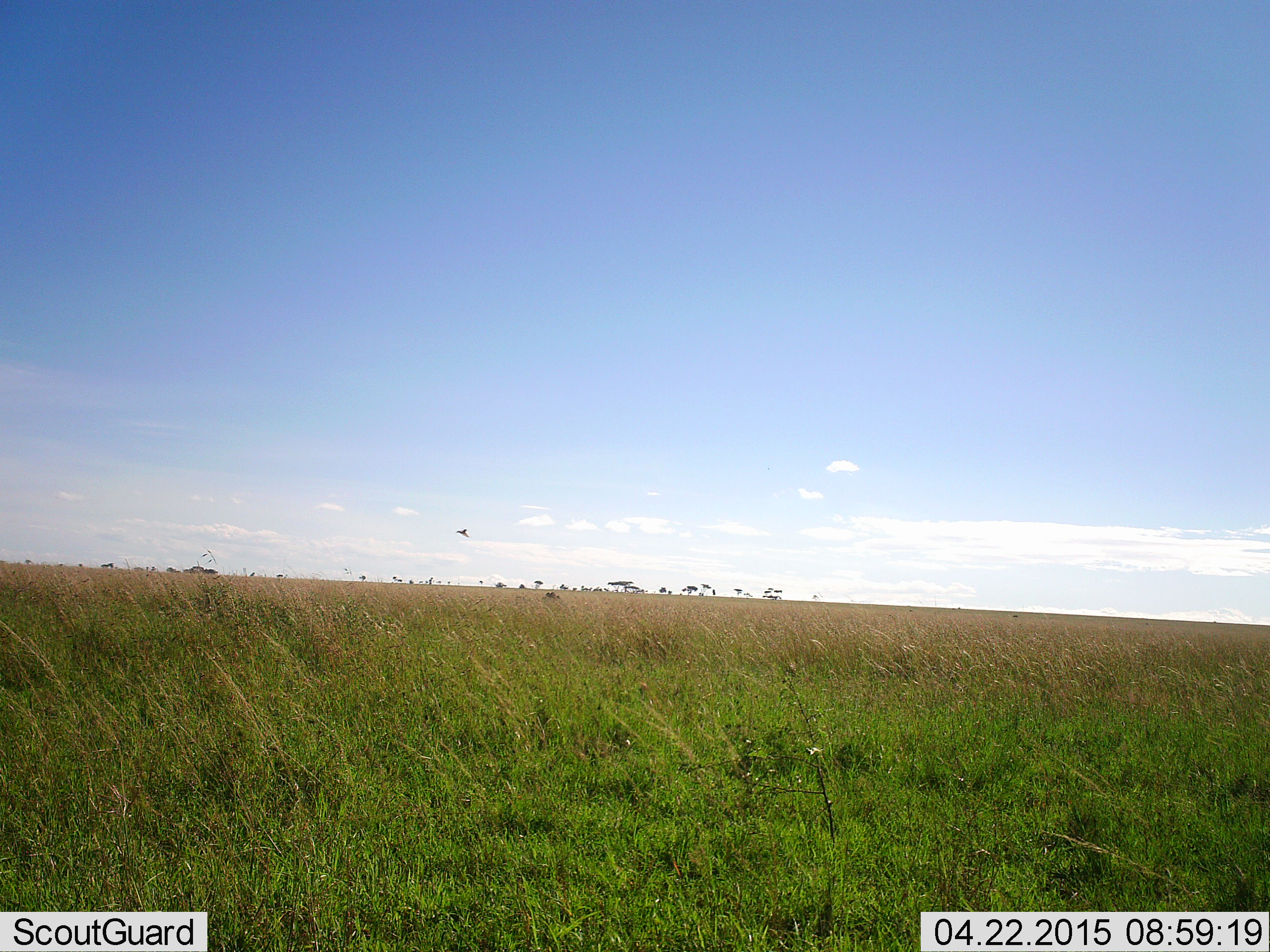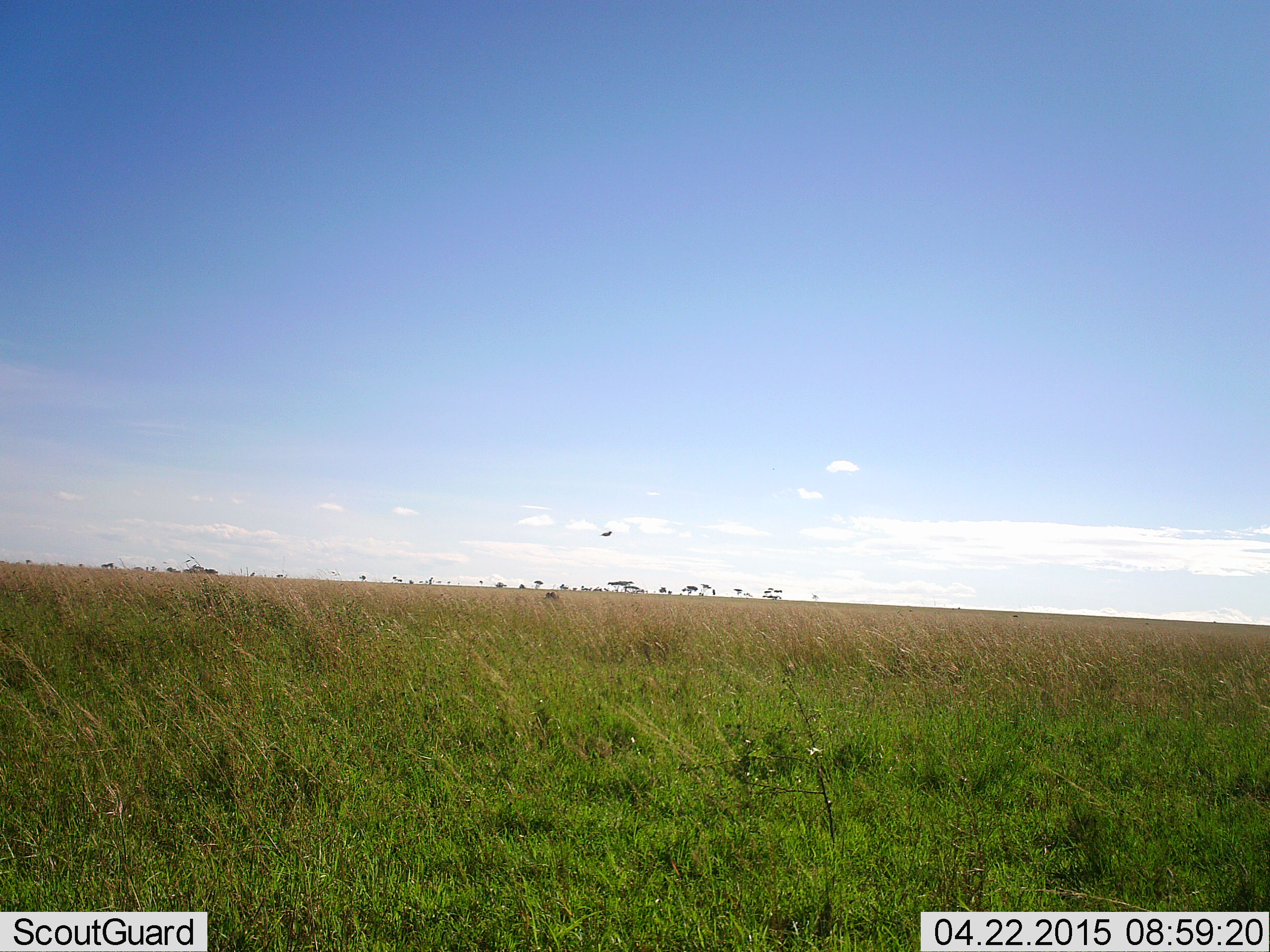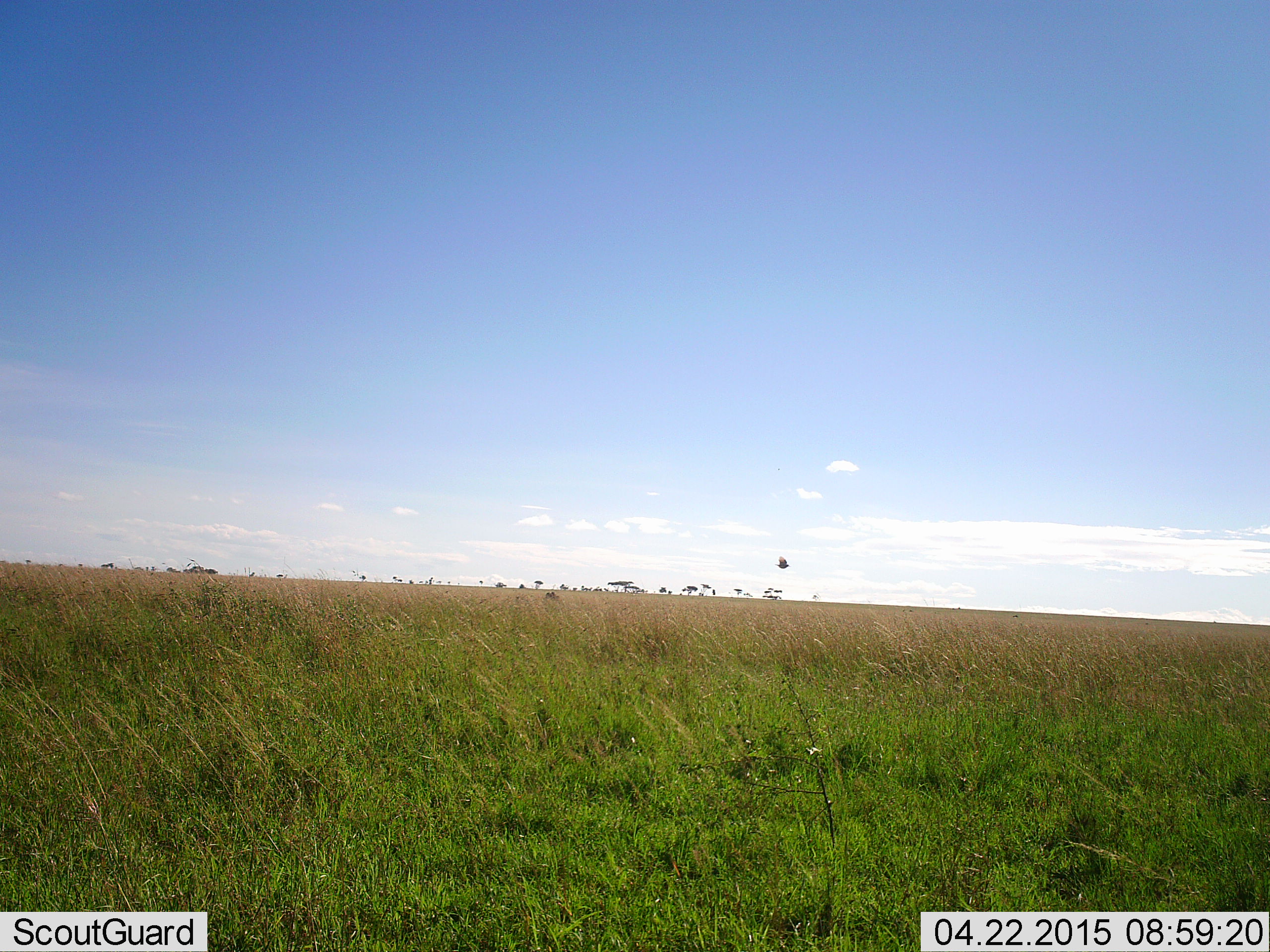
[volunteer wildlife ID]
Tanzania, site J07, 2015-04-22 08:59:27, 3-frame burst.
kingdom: Animalia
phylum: Chordata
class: Aves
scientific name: Aves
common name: bird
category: otherbird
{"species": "otherbird (bird) (Aves)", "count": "1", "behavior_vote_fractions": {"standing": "0%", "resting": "0%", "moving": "100%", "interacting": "0%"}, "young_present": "0%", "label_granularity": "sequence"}